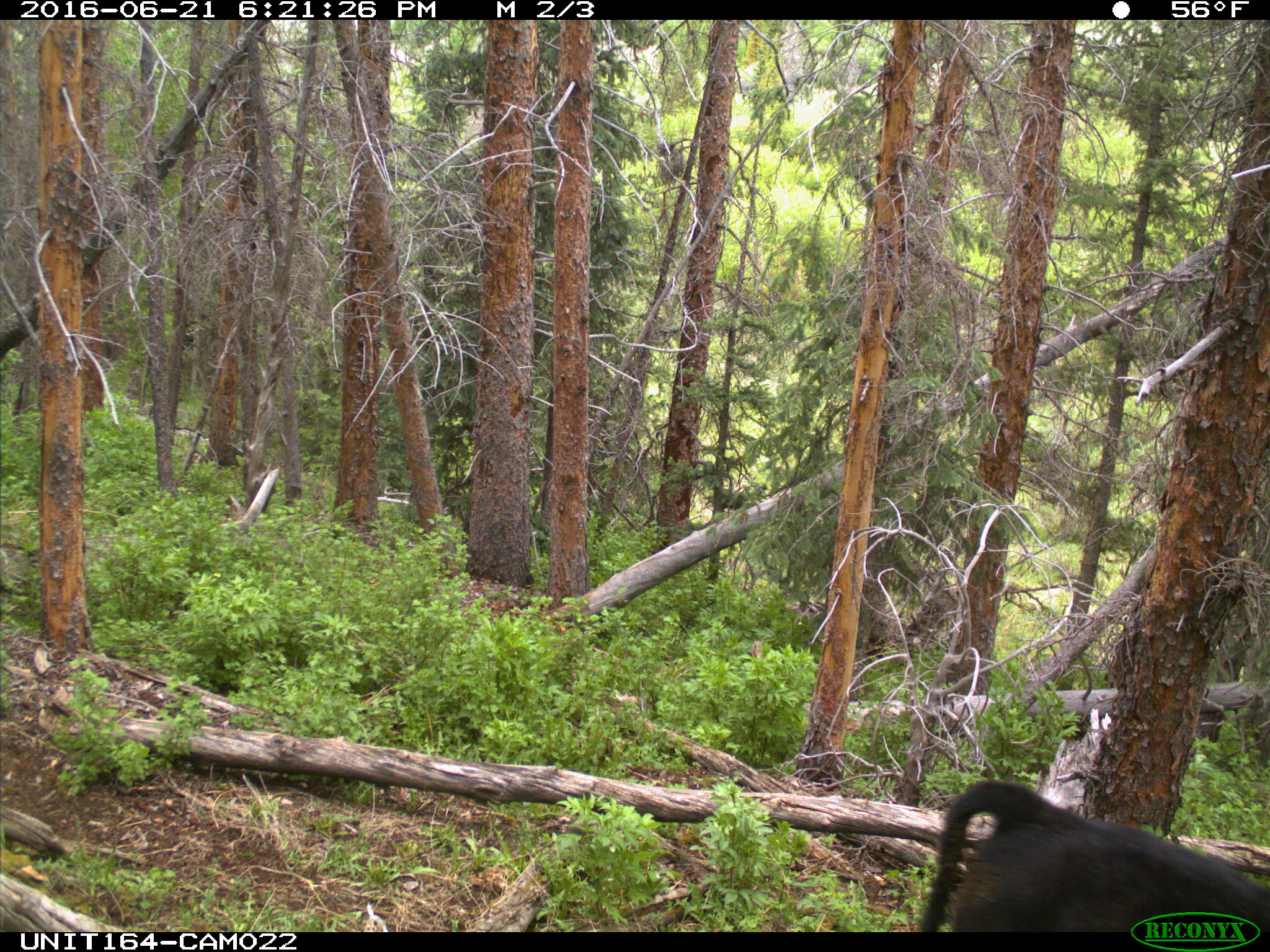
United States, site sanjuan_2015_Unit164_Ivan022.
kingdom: Animalia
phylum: Chordata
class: Mammalia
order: Artiodactyla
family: Bovidae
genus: Bos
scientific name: Bos taurus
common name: domestic cow